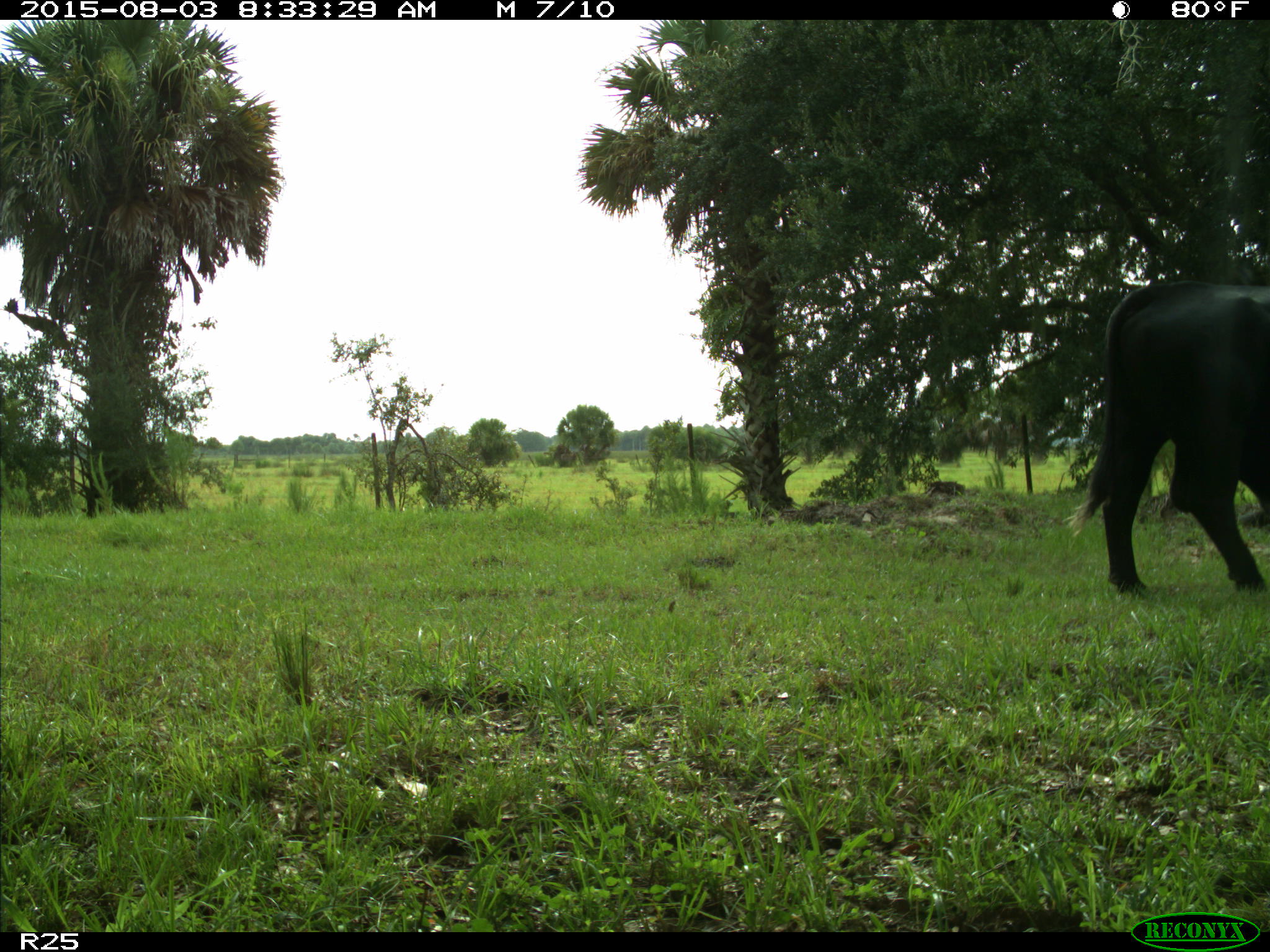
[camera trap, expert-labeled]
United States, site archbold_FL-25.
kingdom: Animalia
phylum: Chordata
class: Mammalia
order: Artiodactyla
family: Bovidae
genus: Bos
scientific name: Bos taurus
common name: domestic cow